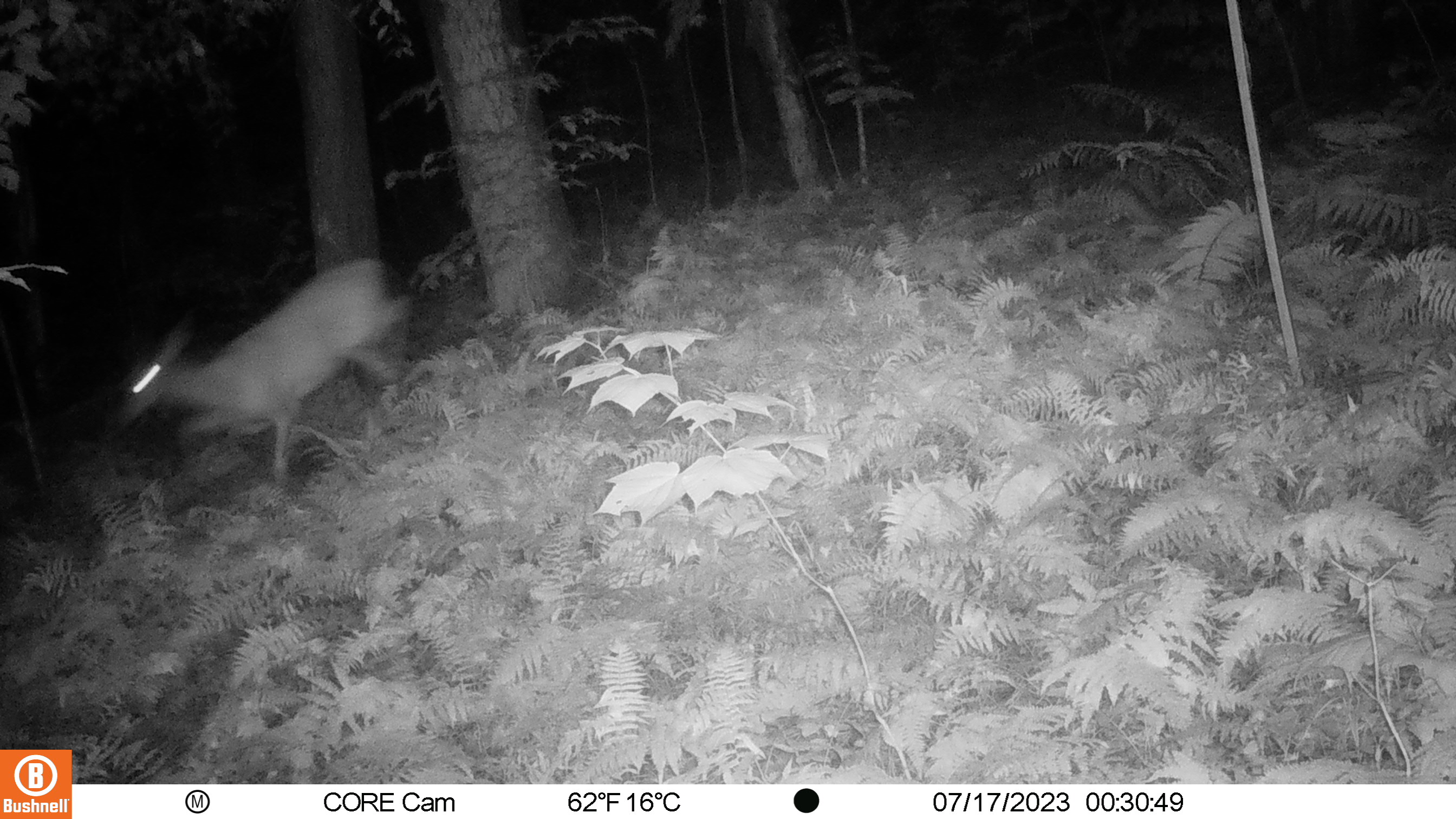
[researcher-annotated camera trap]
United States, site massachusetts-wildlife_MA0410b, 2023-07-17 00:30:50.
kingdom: Animalia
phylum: Chordata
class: Mammalia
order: Artiodactyla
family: Cervidae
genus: Odocoileus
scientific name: Odocoileus virginianus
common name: white-tailed deer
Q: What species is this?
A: White-tailed deer (Odocoileus virginianus).